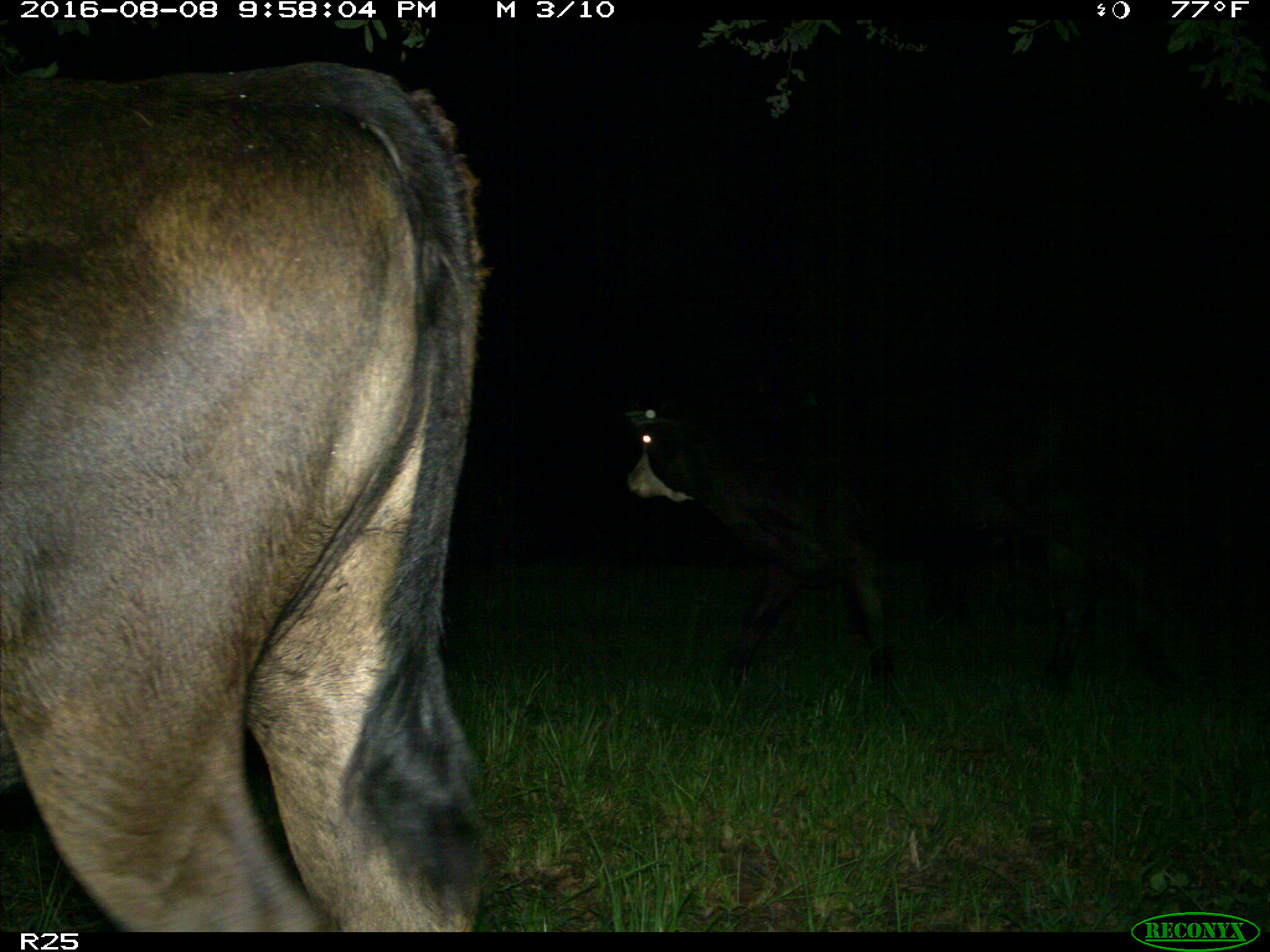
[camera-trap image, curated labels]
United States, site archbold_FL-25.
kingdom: Animalia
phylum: Chordata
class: Mammalia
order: Artiodactyla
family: Bovidae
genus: Bos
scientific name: Bos taurus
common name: domestic cow